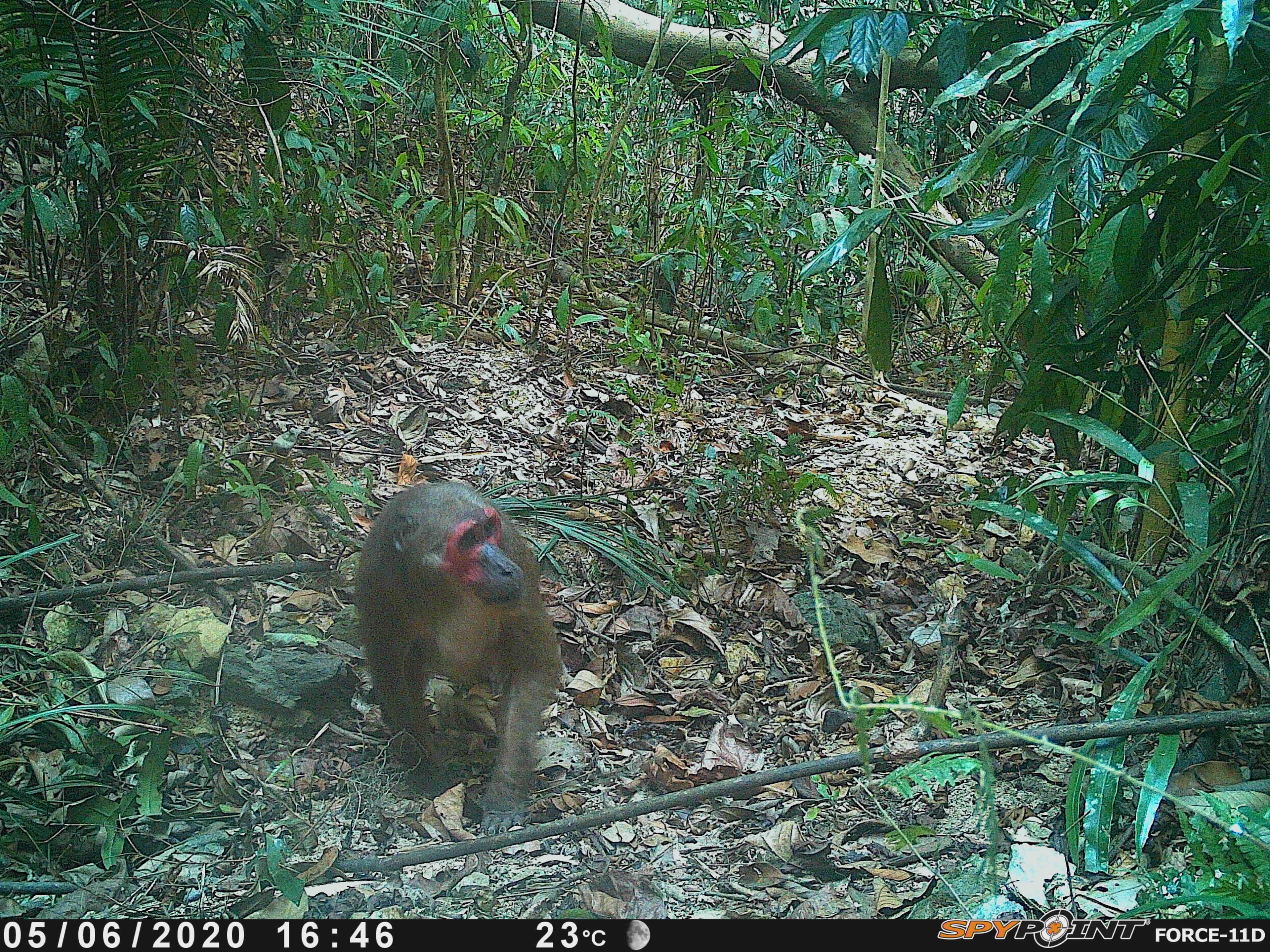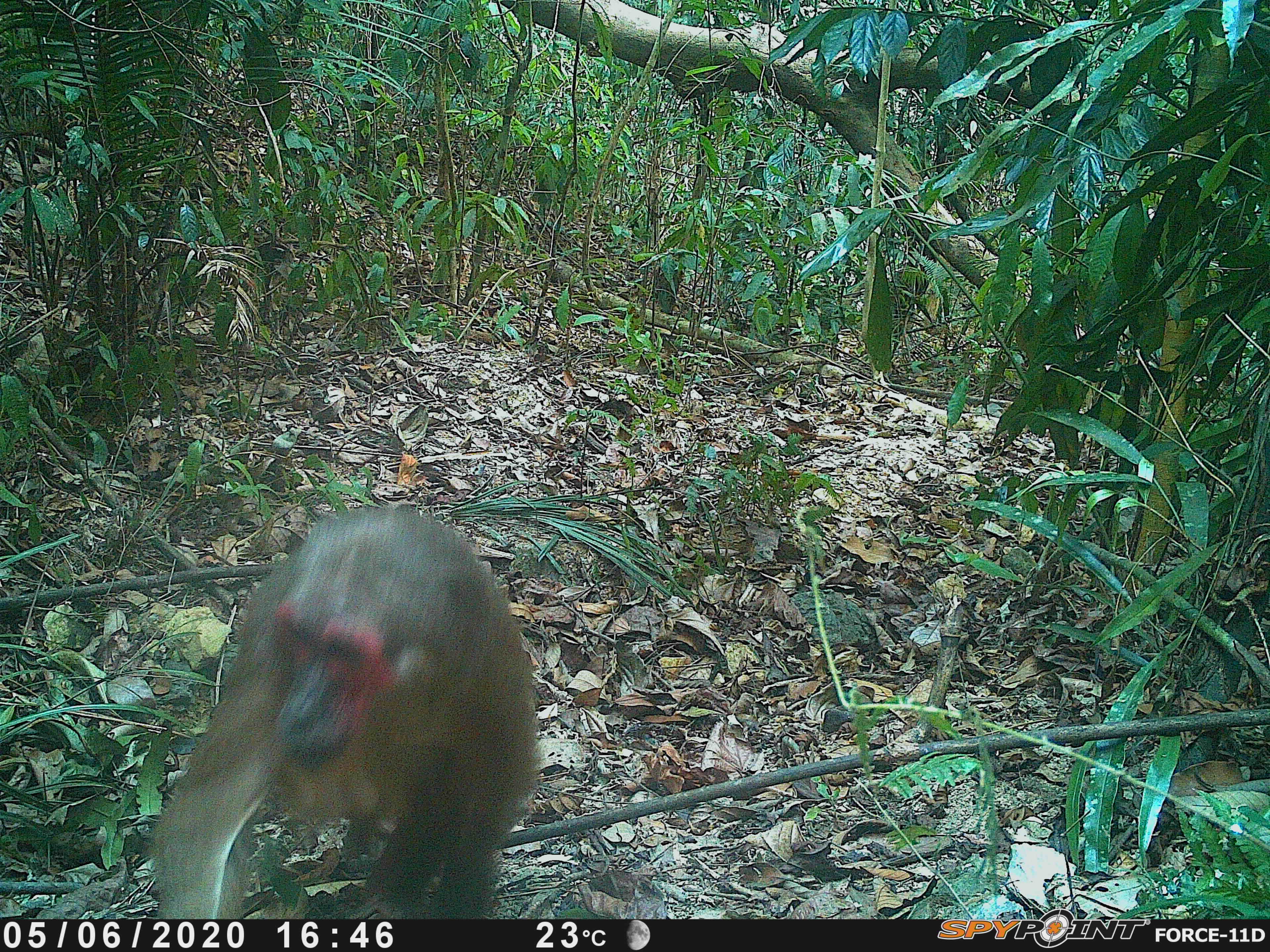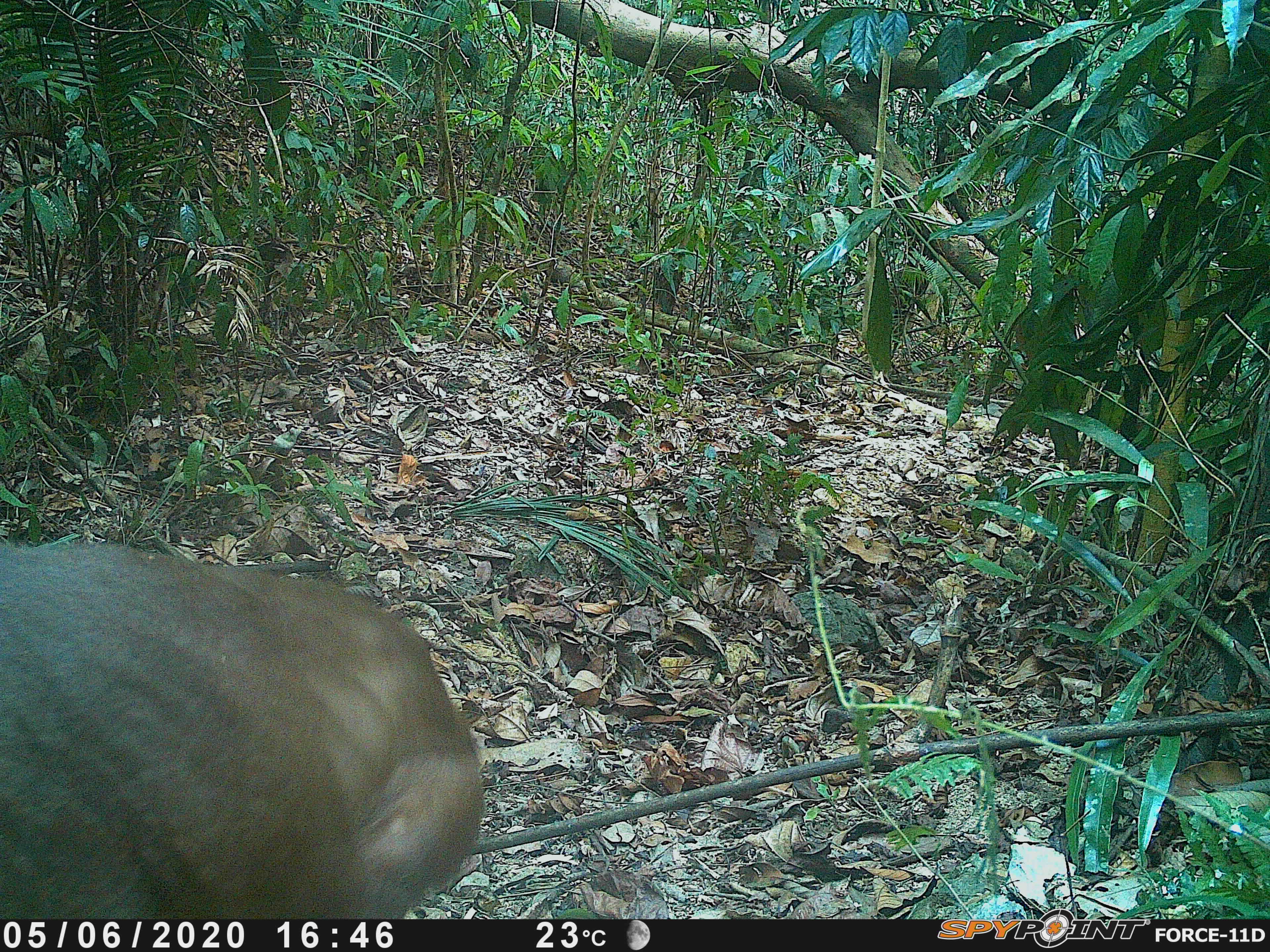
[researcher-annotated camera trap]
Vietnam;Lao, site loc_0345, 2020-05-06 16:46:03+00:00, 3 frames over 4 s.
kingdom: Animalia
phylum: Chordata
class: Mammalia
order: Primates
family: Cercopithecidae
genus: Macaca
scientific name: Macaca arctoides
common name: stump-tailed macaque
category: stump tailed macaque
Stump tailed macaque (stump-tailed macaque) (Macaca arctoides). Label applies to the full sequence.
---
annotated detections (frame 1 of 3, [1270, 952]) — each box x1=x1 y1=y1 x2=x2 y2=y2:
stump tailed macaque: x1=351 y1=479 x2=565 y2=837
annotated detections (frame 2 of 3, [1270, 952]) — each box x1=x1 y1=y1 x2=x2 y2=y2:
stump tailed macaque: x1=140 y1=503 x2=542 y2=920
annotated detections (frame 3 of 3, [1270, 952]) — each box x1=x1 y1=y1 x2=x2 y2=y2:
stump tailed macaque: x1=0 y1=537 x2=486 y2=919